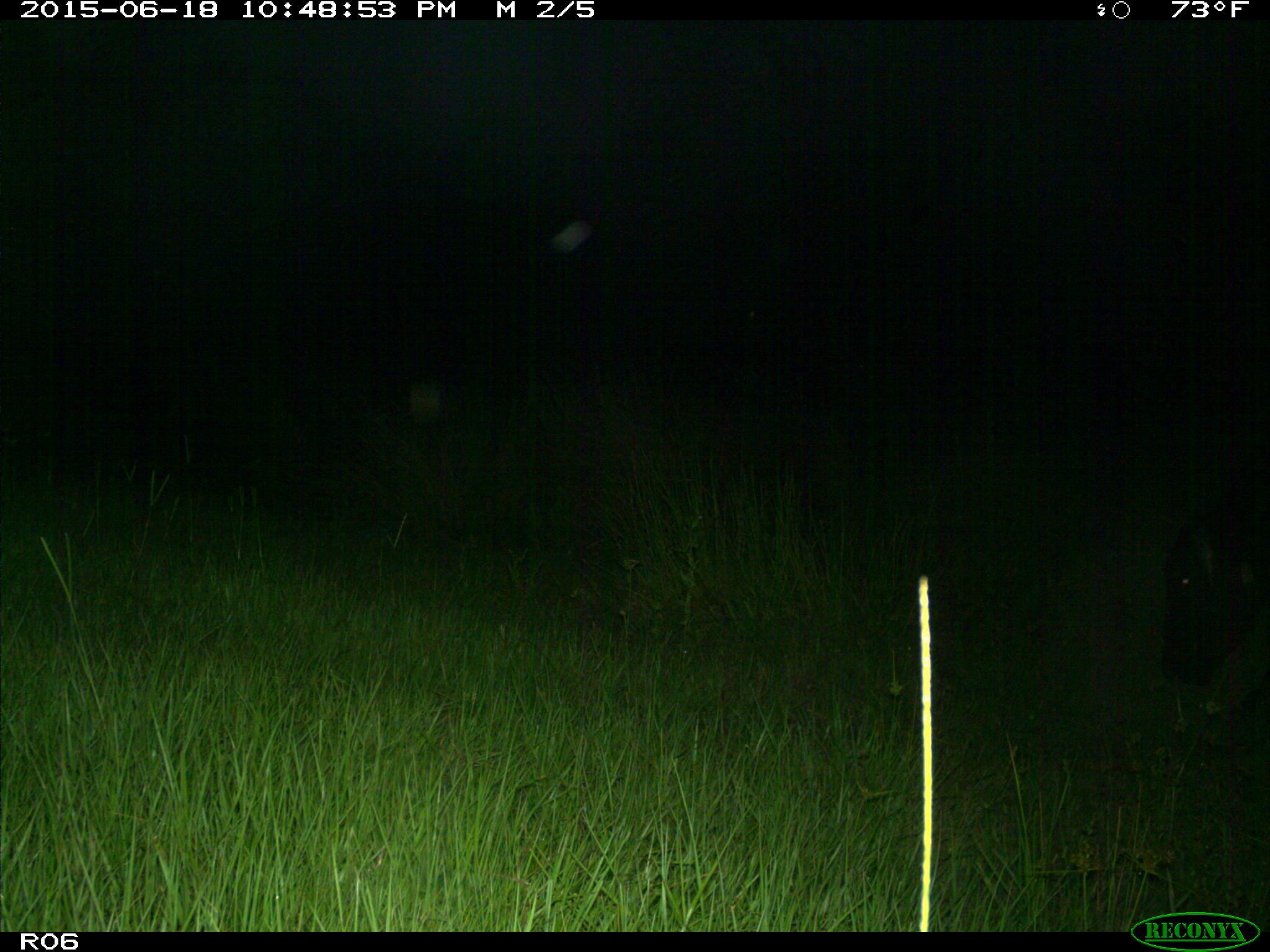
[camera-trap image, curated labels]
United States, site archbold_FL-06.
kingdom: Animalia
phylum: Chordata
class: Mammalia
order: Artiodactyla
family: Bovidae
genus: Bos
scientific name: Bos taurus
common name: domestic cow